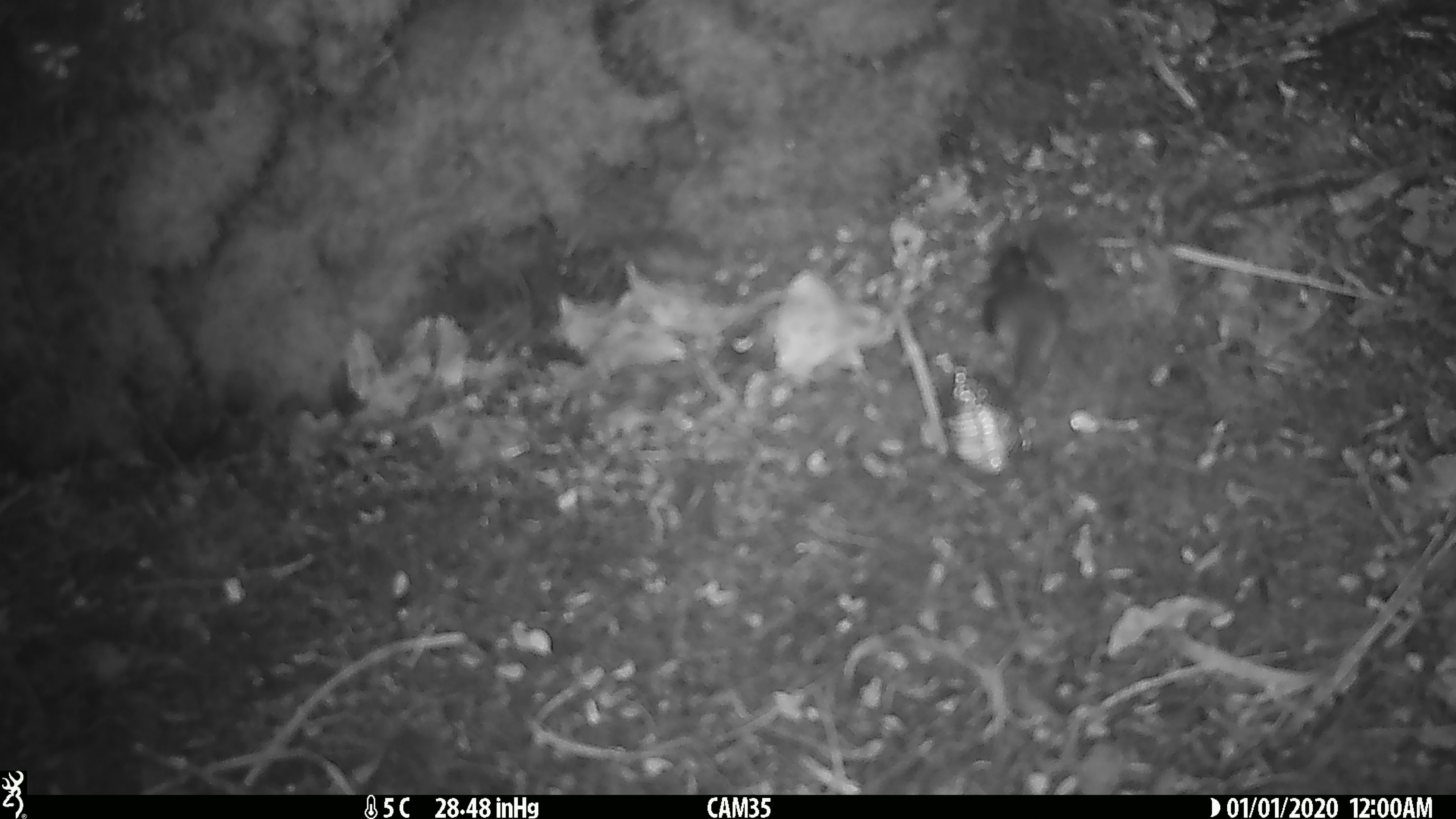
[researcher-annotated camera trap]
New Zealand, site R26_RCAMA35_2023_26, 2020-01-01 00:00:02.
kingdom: Animalia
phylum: Chordata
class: Aves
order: Passeriformes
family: Acanthisittidae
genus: Acanthisitta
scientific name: Acanthisitta chloris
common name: rifleman